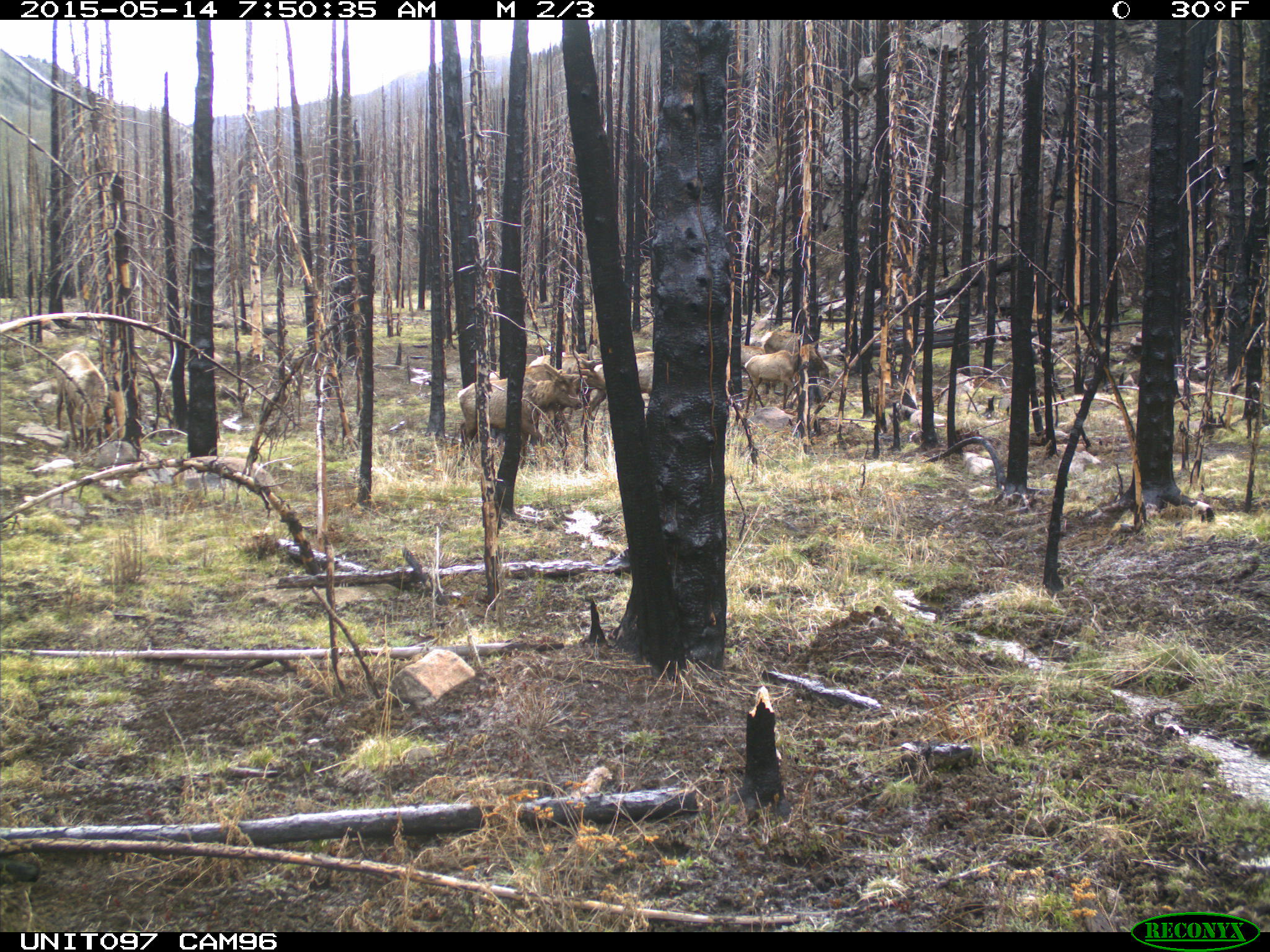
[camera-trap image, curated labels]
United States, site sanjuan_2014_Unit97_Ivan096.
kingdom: Animalia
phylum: Chordata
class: Mammalia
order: Artiodactyla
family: Cervidae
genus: Cervus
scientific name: Cervus elaphus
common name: red deer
Cervus elaphus (red deer).